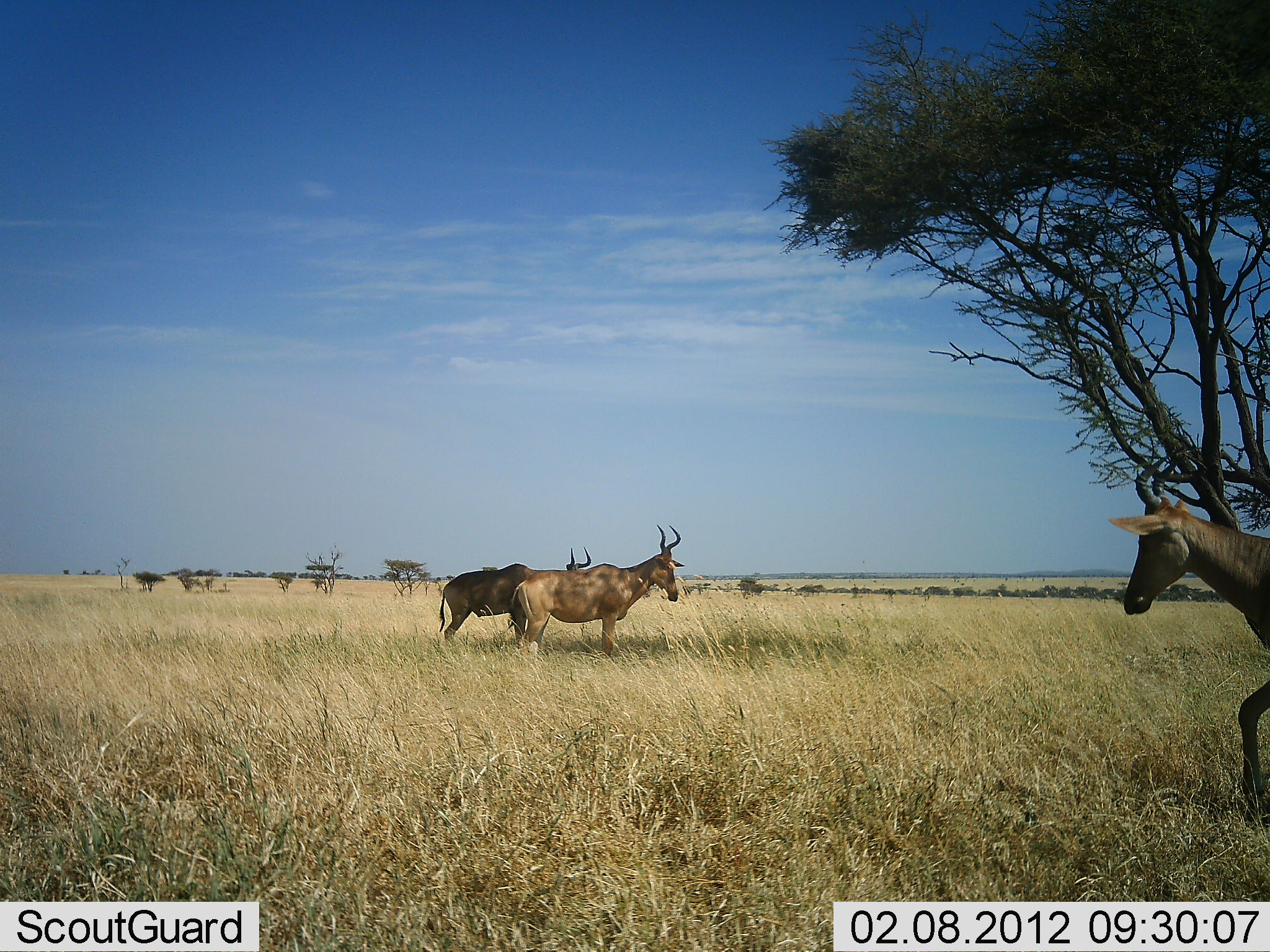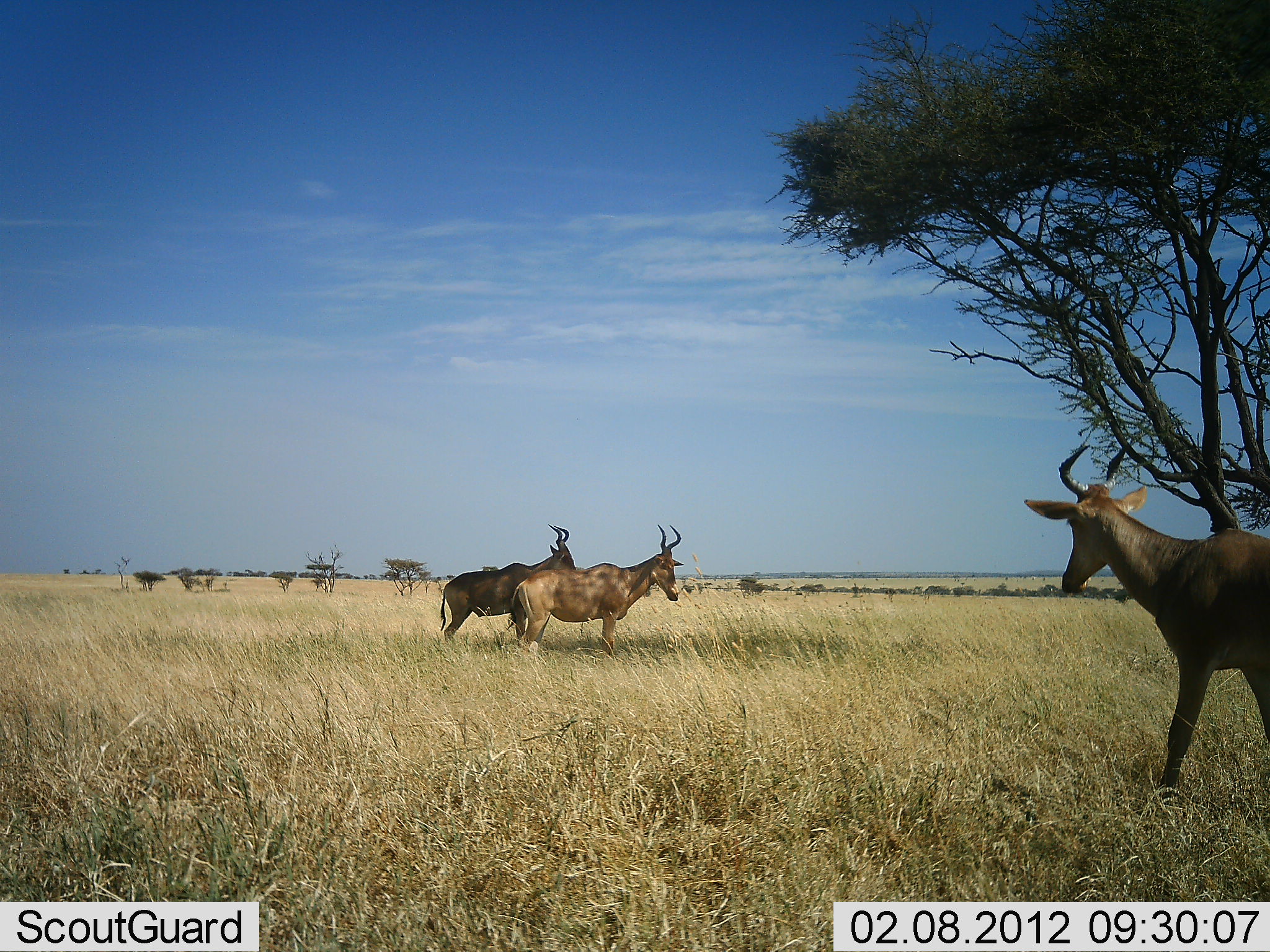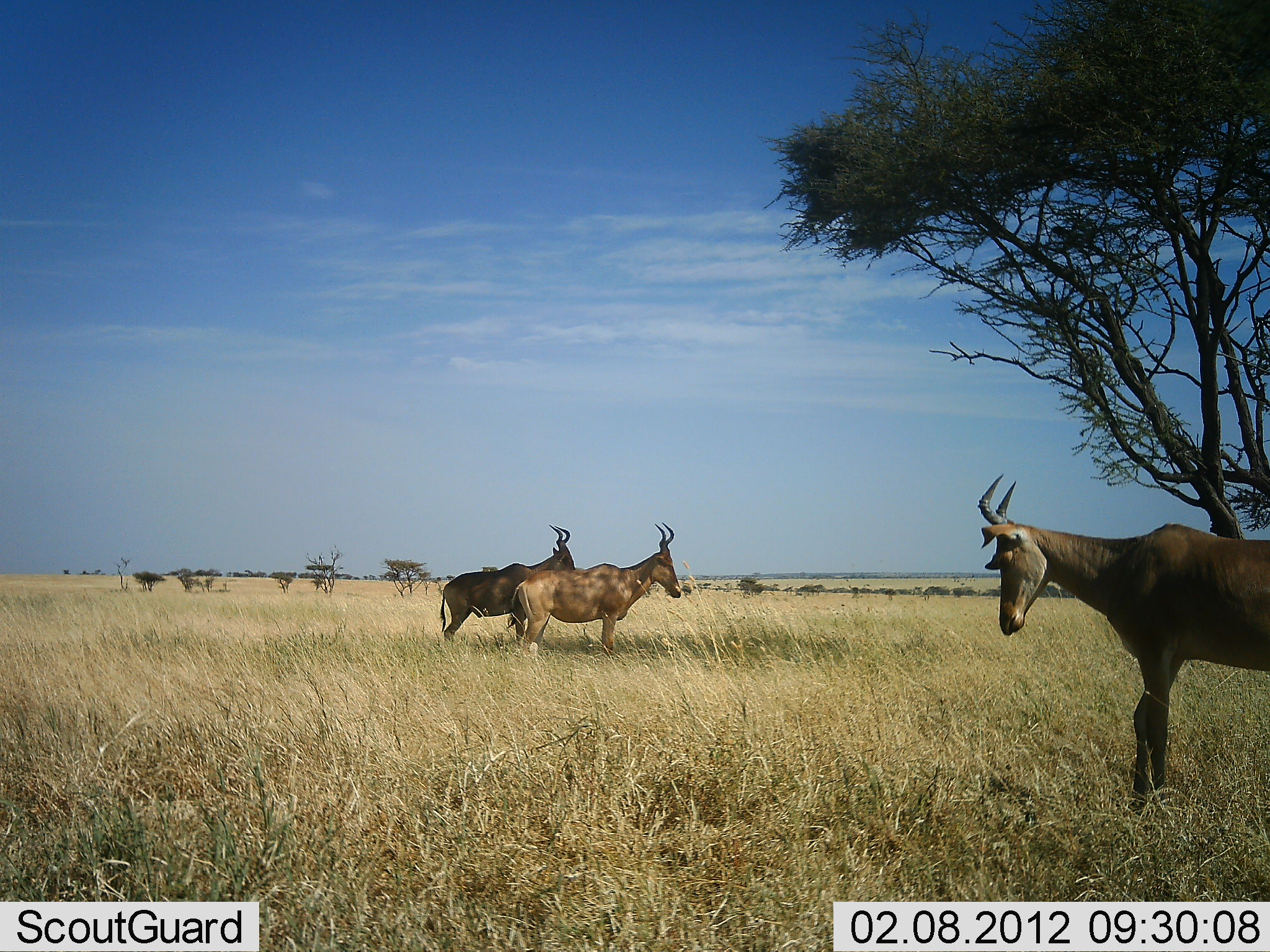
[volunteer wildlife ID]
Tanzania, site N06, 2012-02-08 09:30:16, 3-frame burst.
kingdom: Animalia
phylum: Chordata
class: Mammalia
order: Artiodactyla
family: Bovidae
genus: Alcelaphus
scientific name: Alcelaphus buselaphus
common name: hartebeest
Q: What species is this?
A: Hartebeest (Alcelaphus buselaphus).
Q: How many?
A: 3.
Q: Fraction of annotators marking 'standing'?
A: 94%.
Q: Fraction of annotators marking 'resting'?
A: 0%.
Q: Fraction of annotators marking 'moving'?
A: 69%.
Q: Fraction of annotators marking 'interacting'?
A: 6%.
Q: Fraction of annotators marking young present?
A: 0%.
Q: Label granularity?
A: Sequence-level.